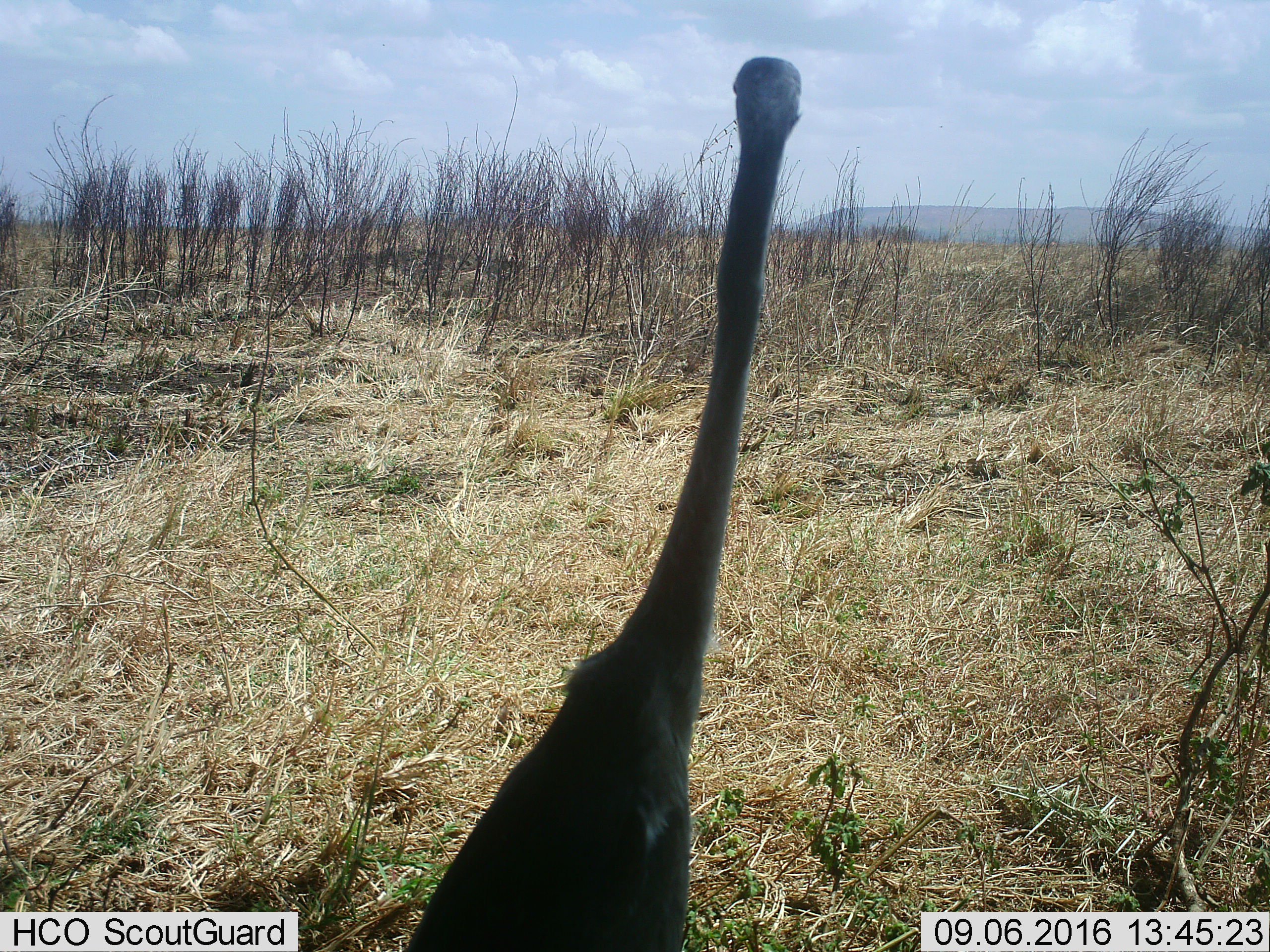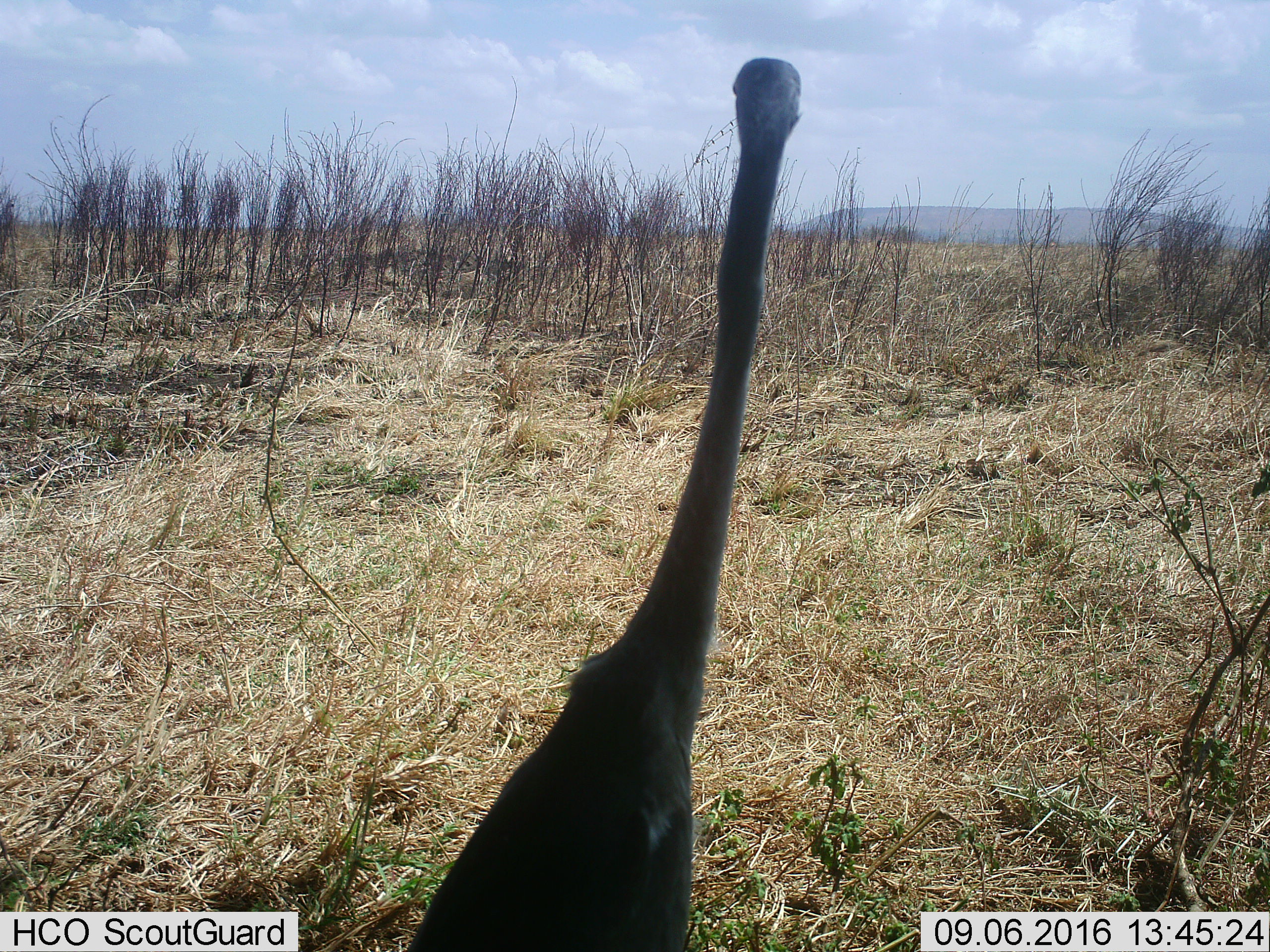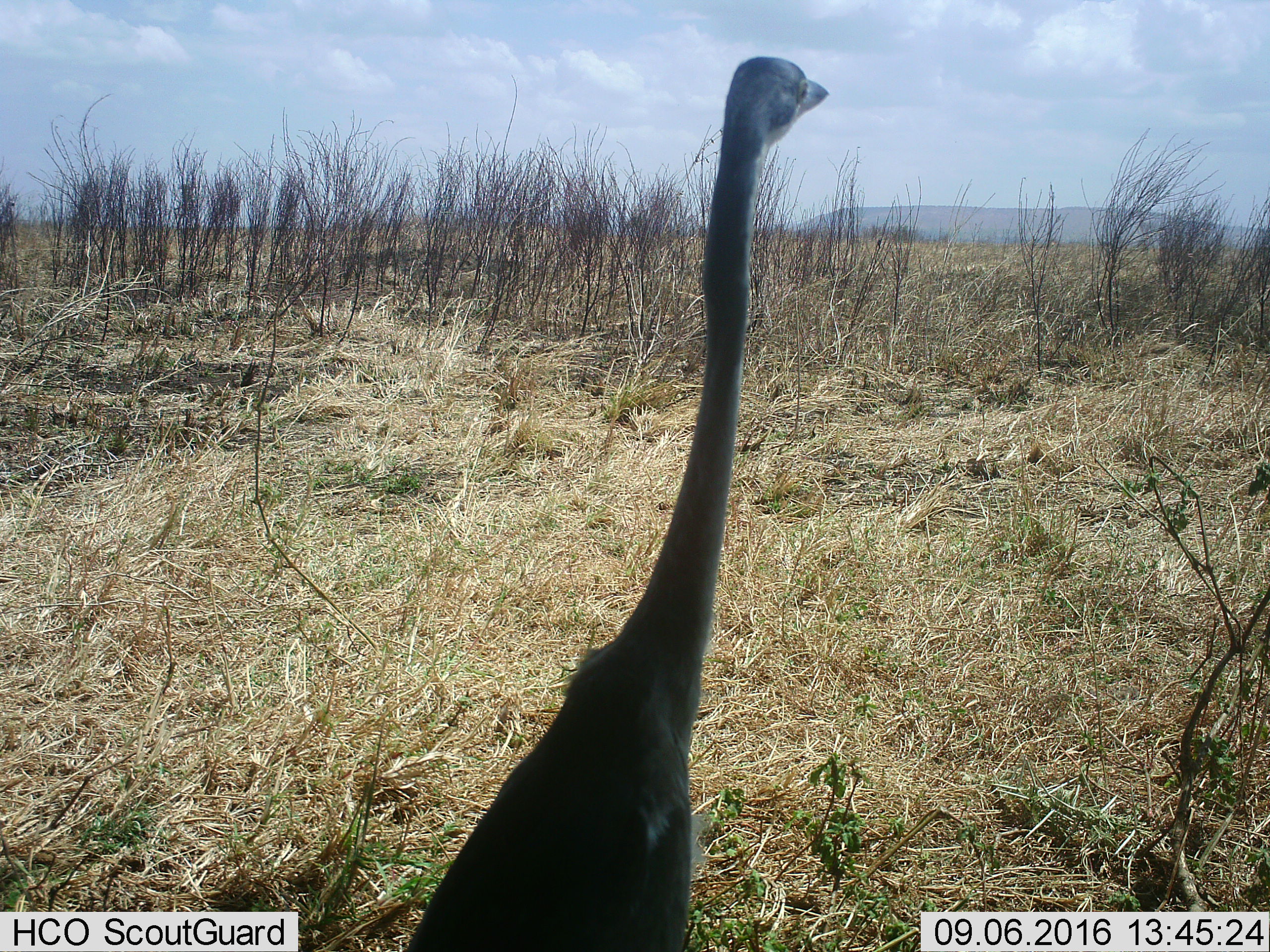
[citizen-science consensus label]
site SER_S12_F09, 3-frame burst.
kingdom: Animalia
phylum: Chordata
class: Aves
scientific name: Aves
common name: bird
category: birdother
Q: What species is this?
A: Birdother (bird) (Aves).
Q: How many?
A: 1.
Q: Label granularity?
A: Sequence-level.